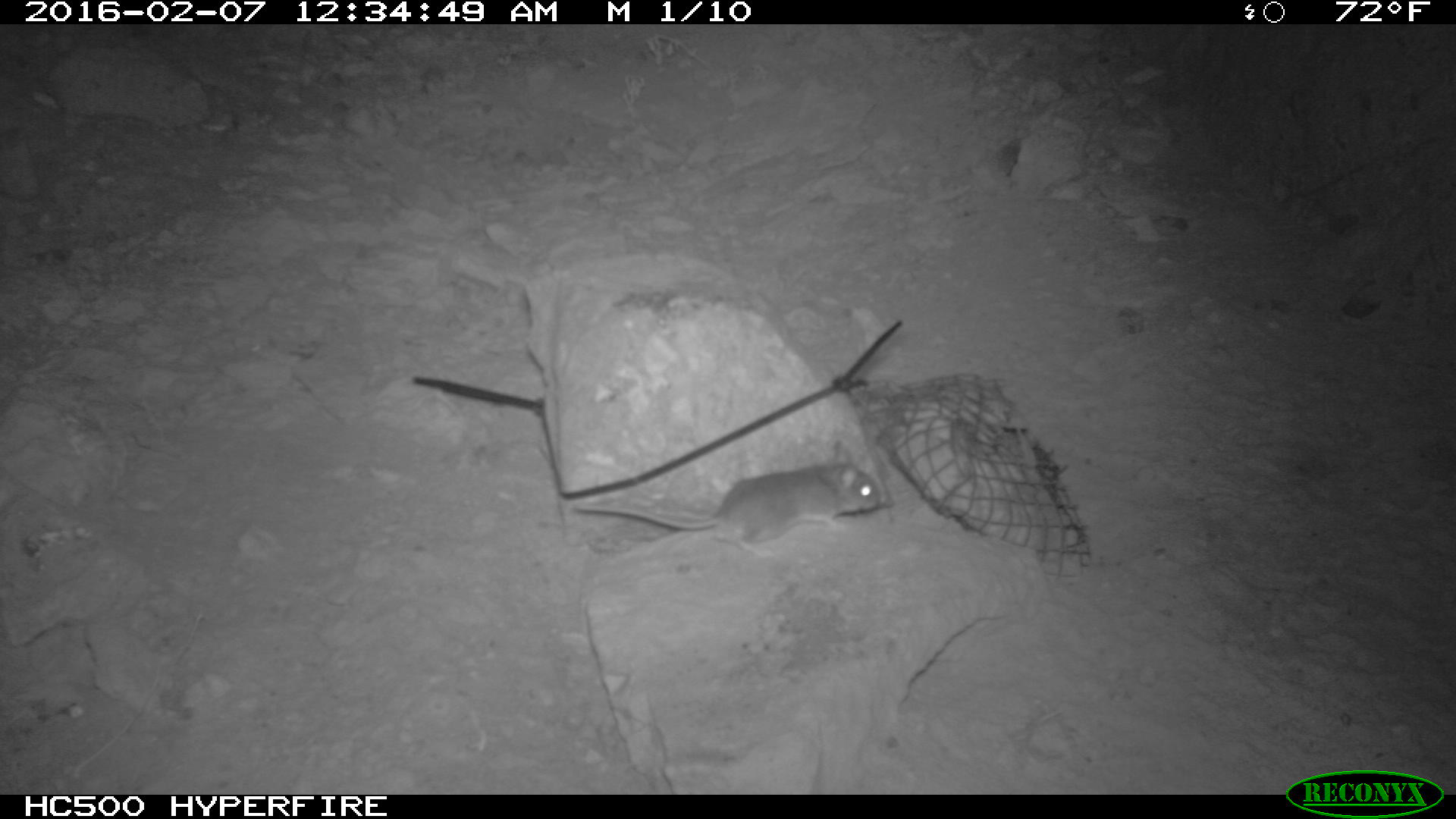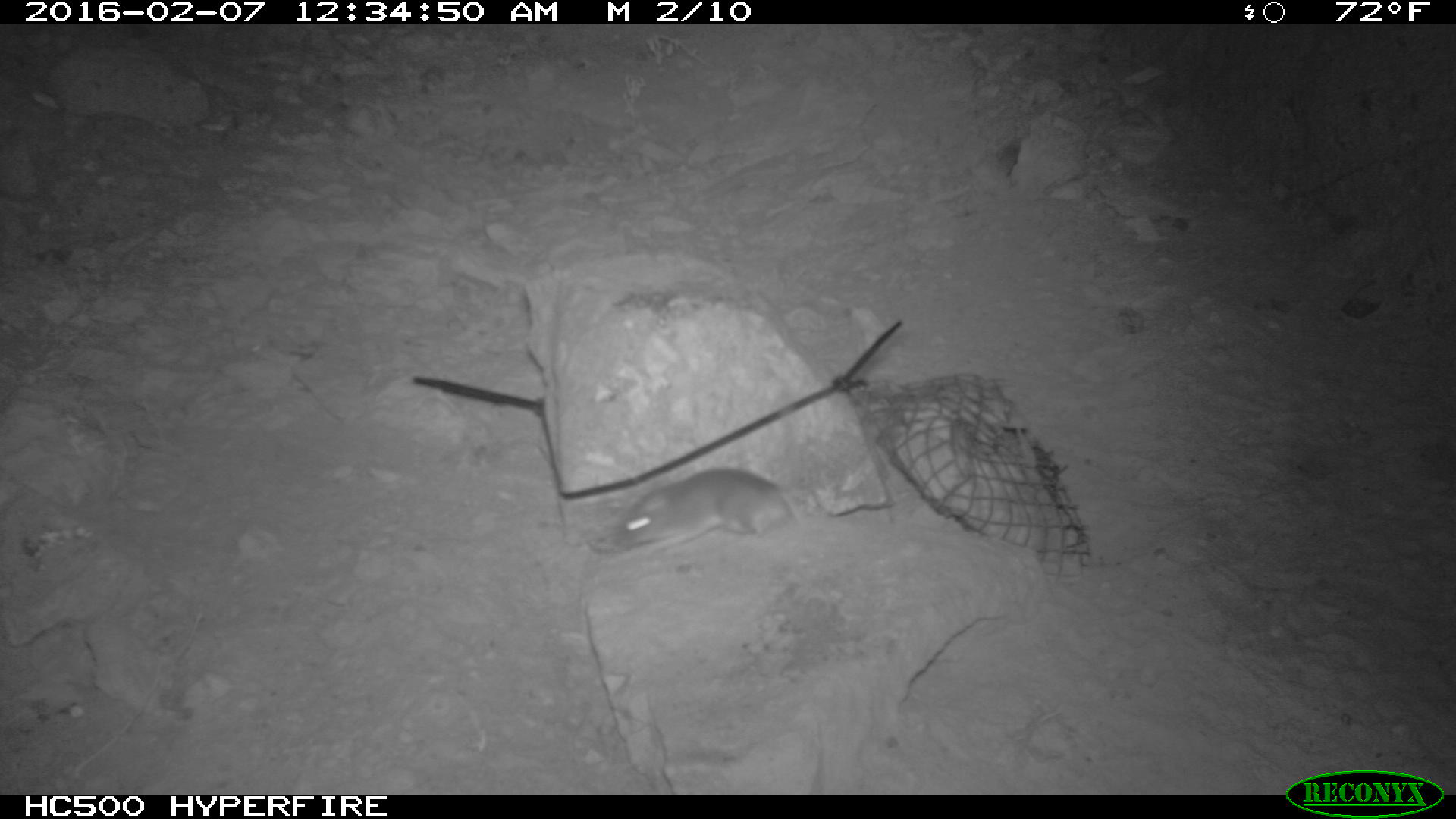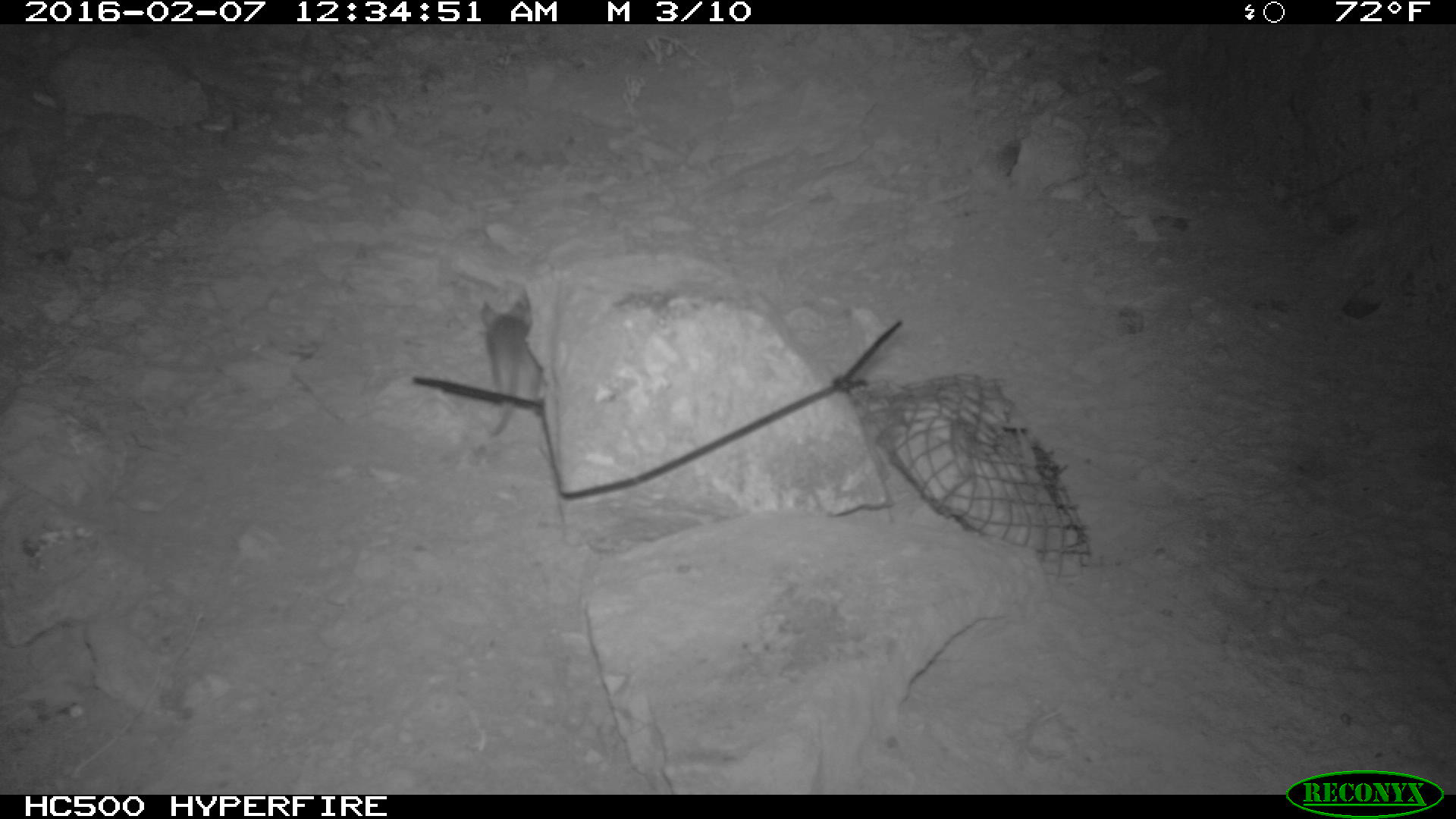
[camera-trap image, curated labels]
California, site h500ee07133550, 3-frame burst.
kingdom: Animalia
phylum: Chordata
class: Mammalia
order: Rodentia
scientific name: Rodentia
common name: rodent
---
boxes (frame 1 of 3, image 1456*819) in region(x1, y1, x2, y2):
rodent: region(573, 440, 882, 560)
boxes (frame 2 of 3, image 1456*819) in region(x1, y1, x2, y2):
rodent: region(594, 462, 792, 558)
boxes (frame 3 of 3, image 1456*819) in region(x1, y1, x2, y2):
rodent: region(479, 293, 544, 437)